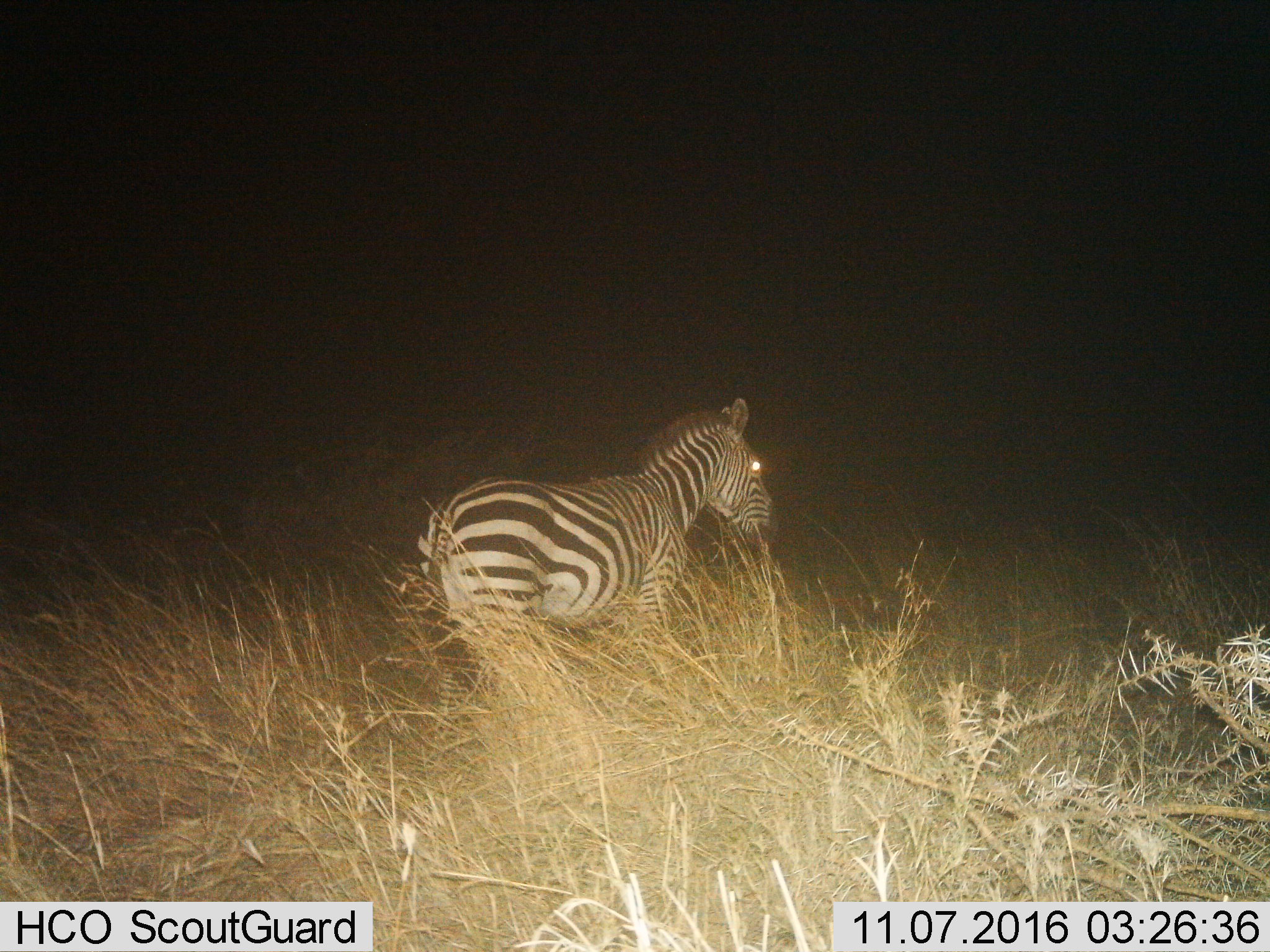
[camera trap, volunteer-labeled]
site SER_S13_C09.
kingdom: Animalia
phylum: Chordata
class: Mammalia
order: Perissodactyla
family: Equidae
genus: Equus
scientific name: Equus quagga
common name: plains zebra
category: zebraplains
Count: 1.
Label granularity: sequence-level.